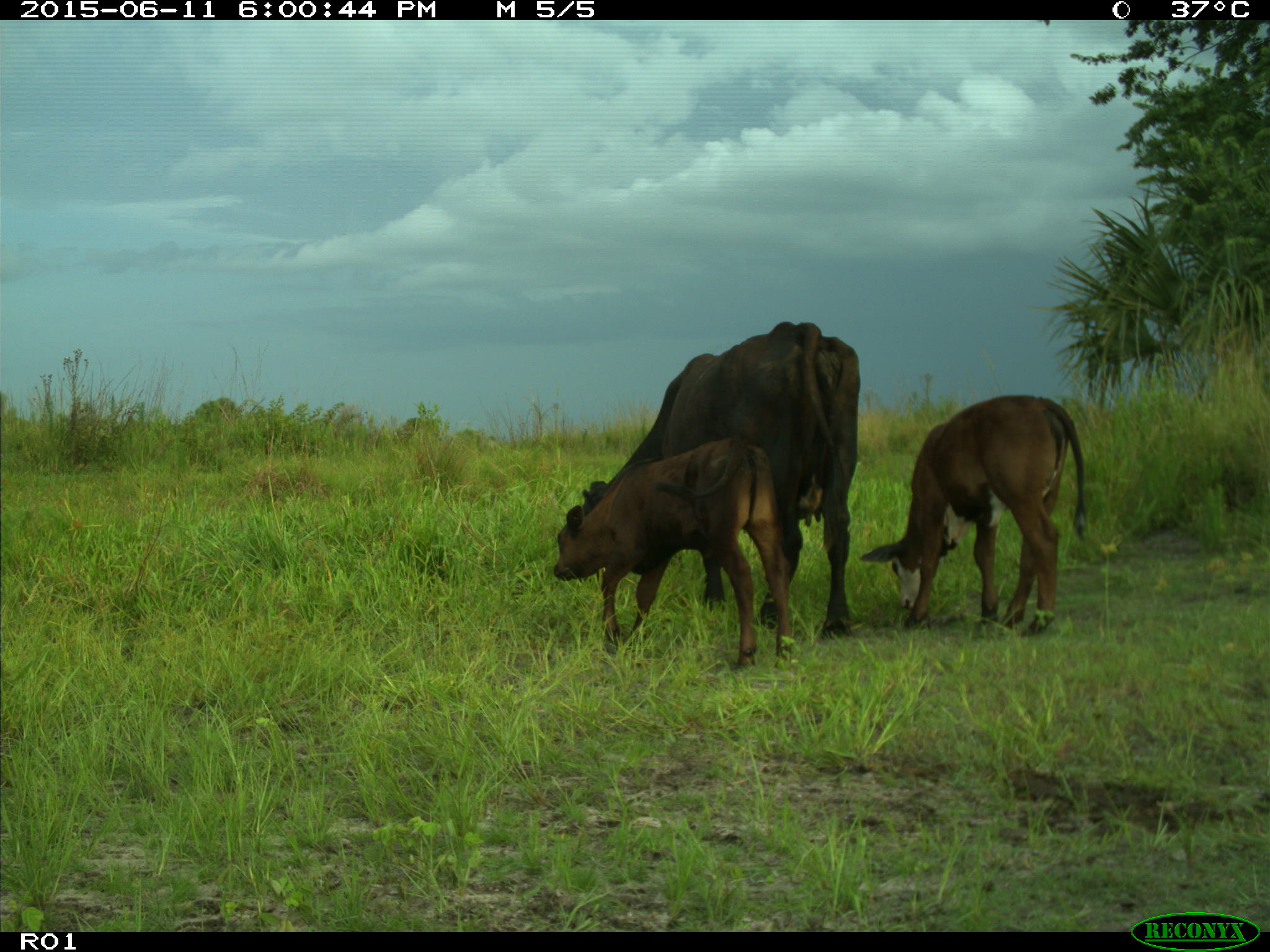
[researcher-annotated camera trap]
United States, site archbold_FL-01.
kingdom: Animalia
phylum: Chordata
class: Mammalia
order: Artiodactyla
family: Bovidae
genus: Bos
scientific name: Bos taurus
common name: domestic cow